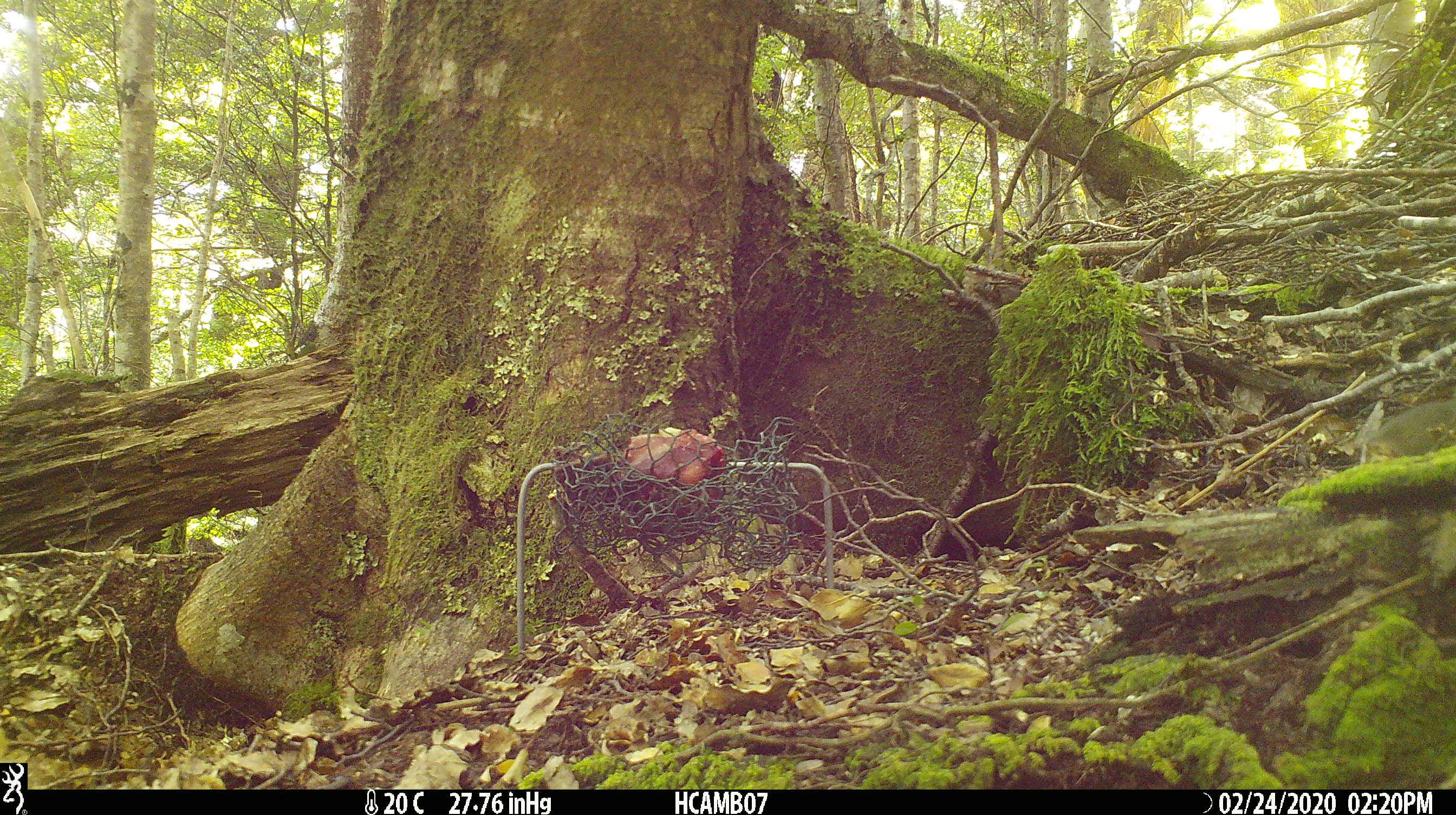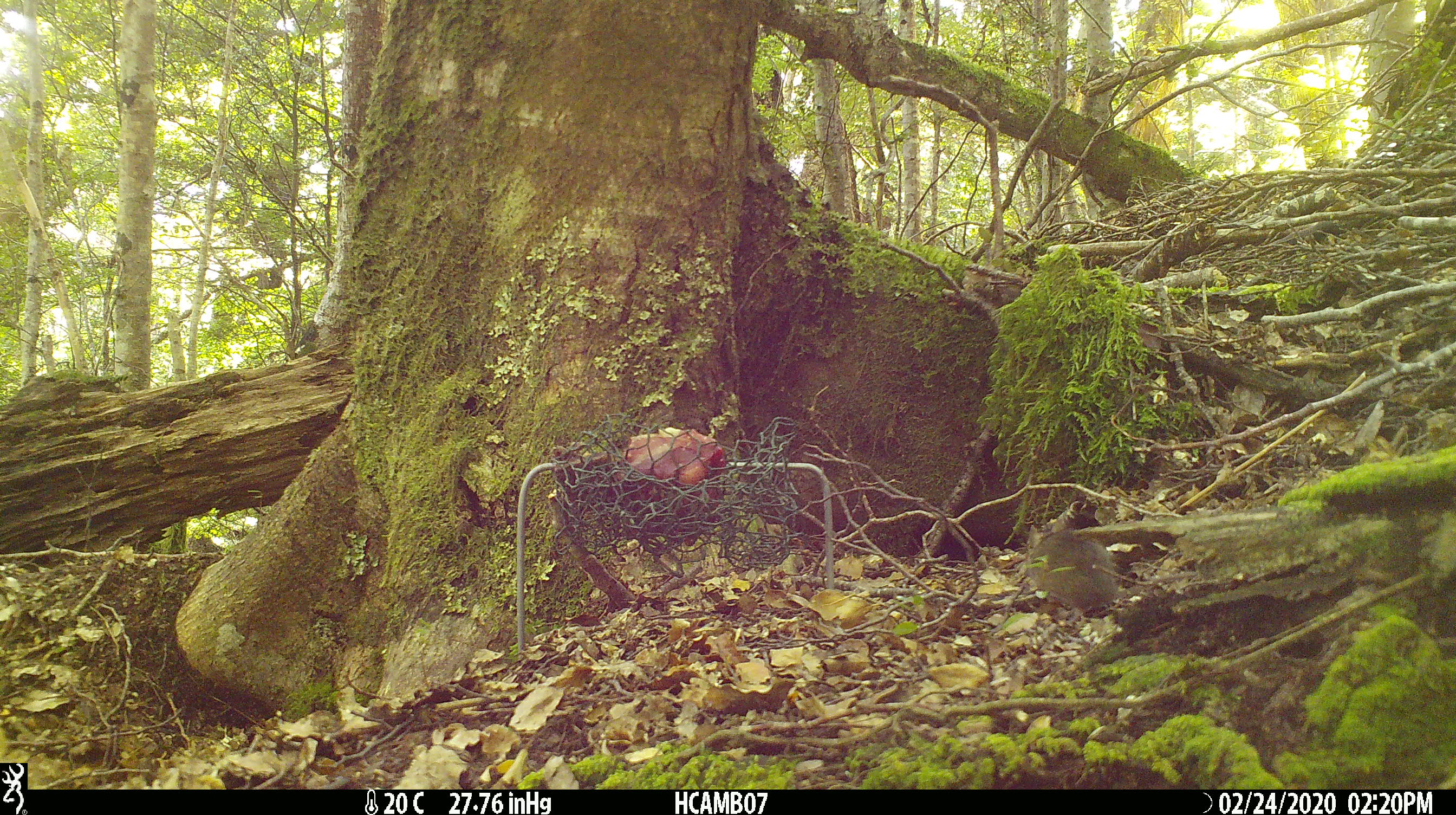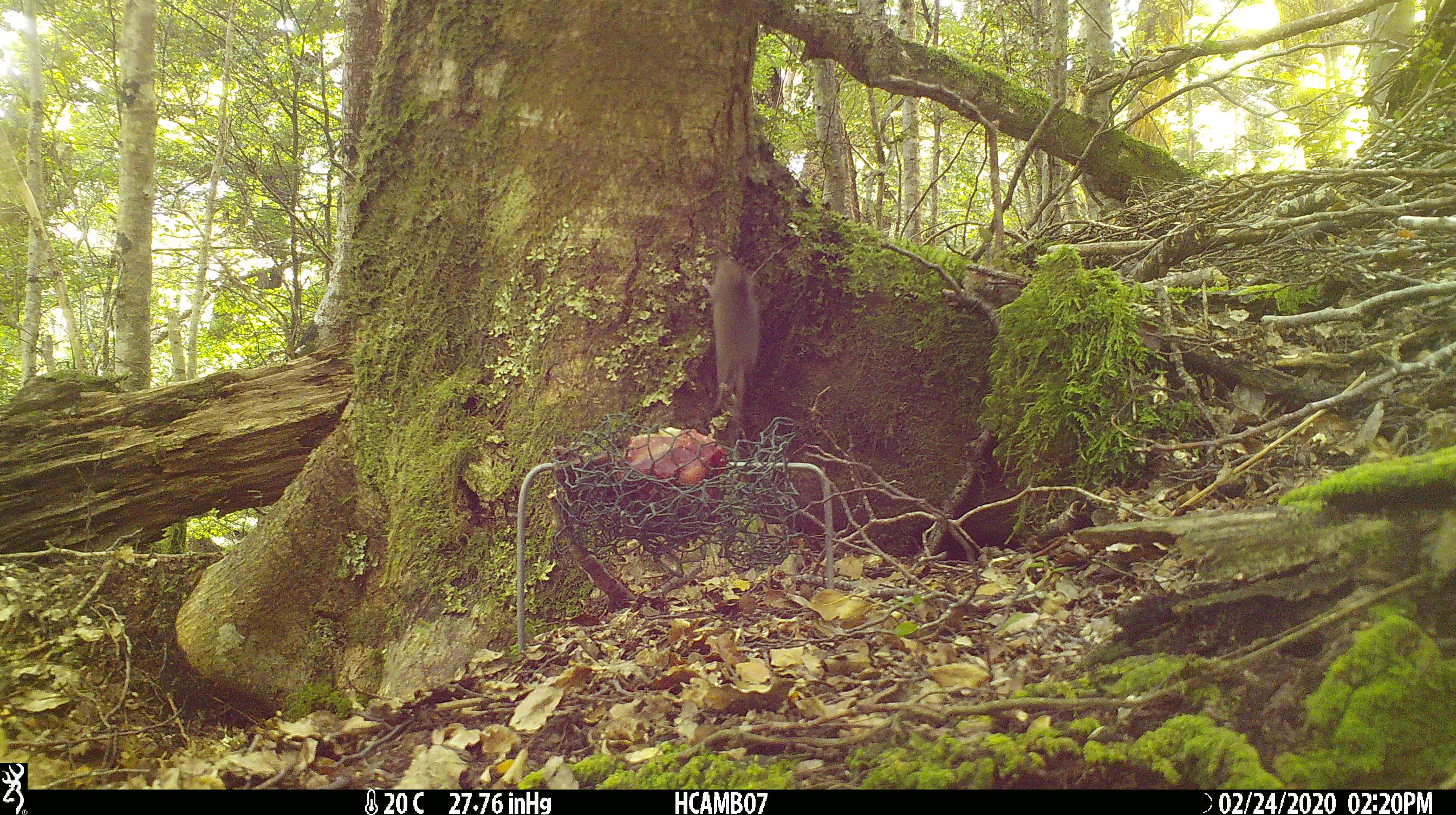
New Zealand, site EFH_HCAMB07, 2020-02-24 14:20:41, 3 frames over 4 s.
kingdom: Animalia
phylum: Chordata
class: Mammalia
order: Rodentia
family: Muridae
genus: Mus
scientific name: Mus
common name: mouse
Mouse (Mus).